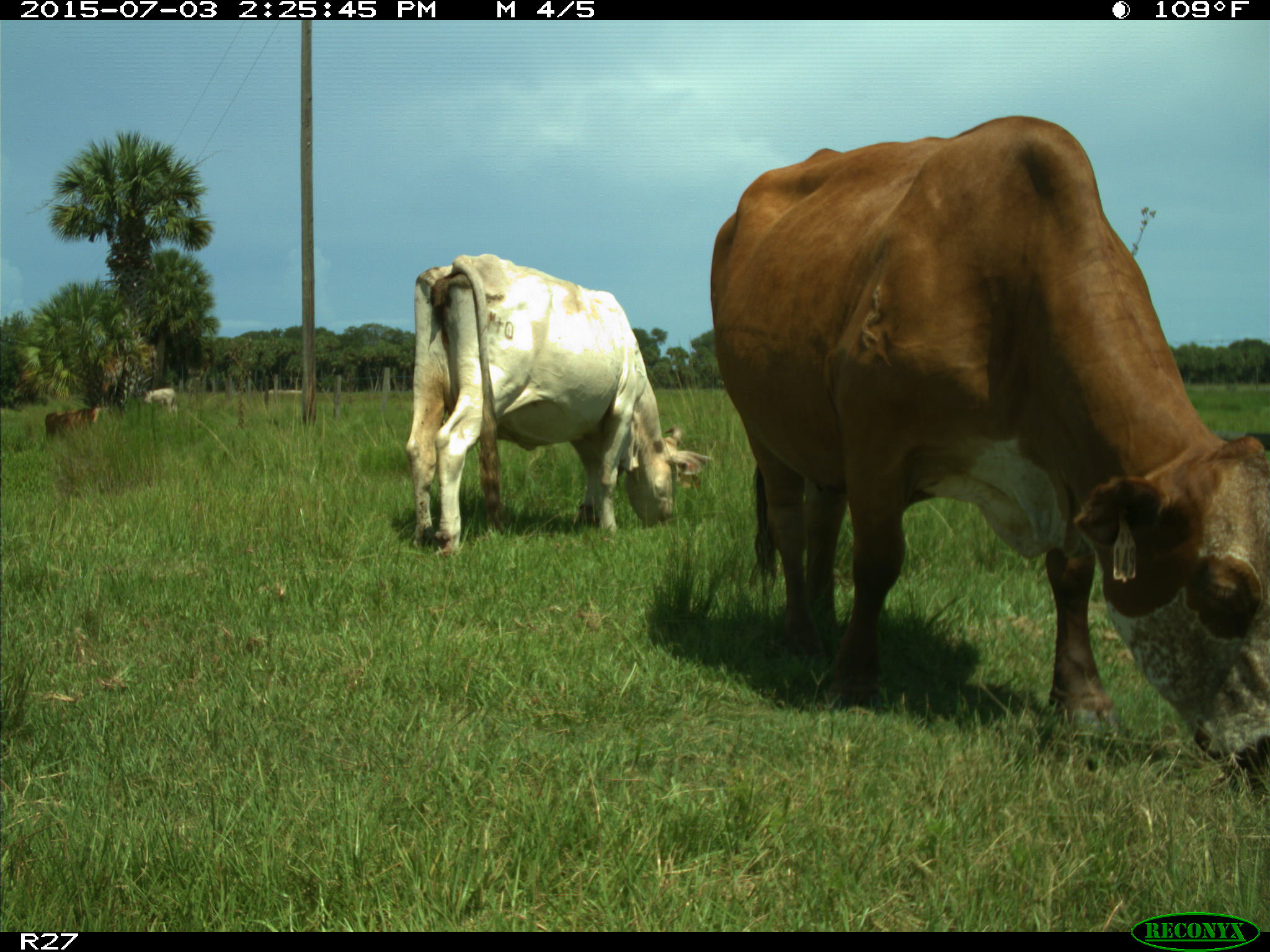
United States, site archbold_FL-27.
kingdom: Animalia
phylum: Chordata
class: Mammalia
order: Artiodactyla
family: Bovidae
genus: Bos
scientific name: Bos taurus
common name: domestic cow